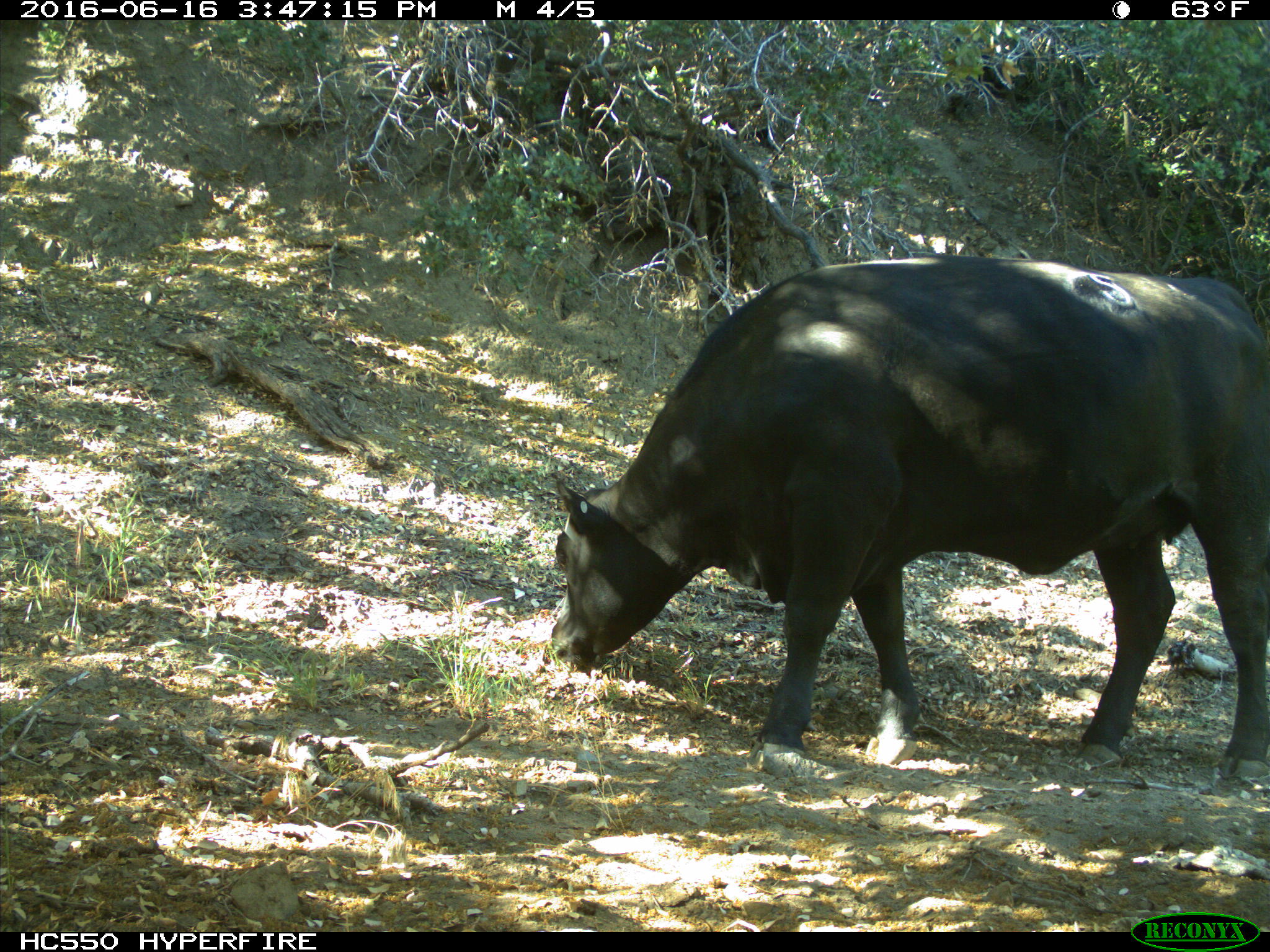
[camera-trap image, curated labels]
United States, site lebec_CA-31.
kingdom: Animalia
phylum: Chordata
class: Mammalia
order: Artiodactyla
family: Bovidae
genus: Bos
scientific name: Bos taurus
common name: domestic cow